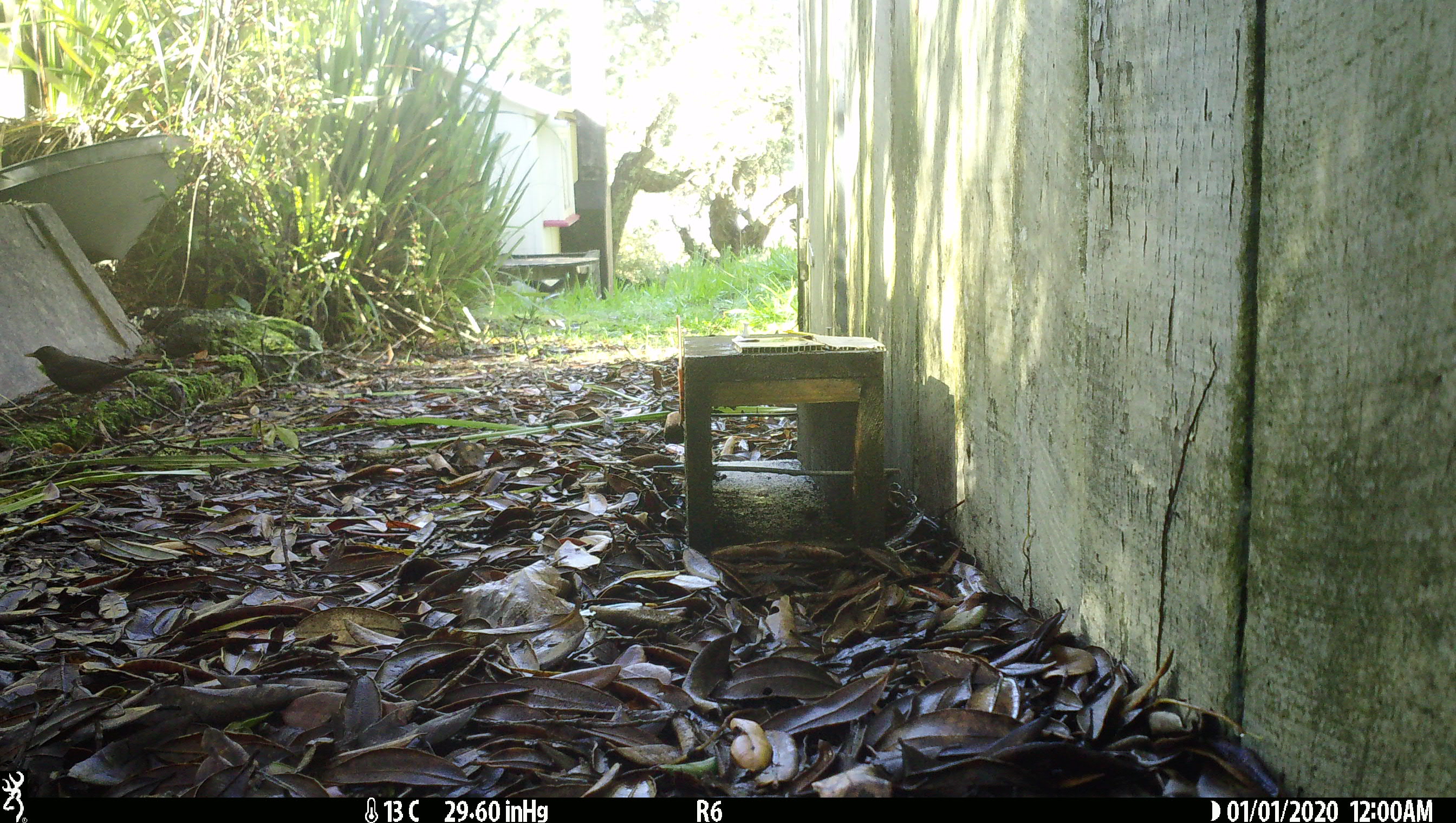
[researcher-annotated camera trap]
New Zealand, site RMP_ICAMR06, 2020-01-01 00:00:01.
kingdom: Animalia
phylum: Chordata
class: Aves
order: Passeriformes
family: Sturnidae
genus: Sturnus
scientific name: Sturnus vulgaris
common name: european starling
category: starling